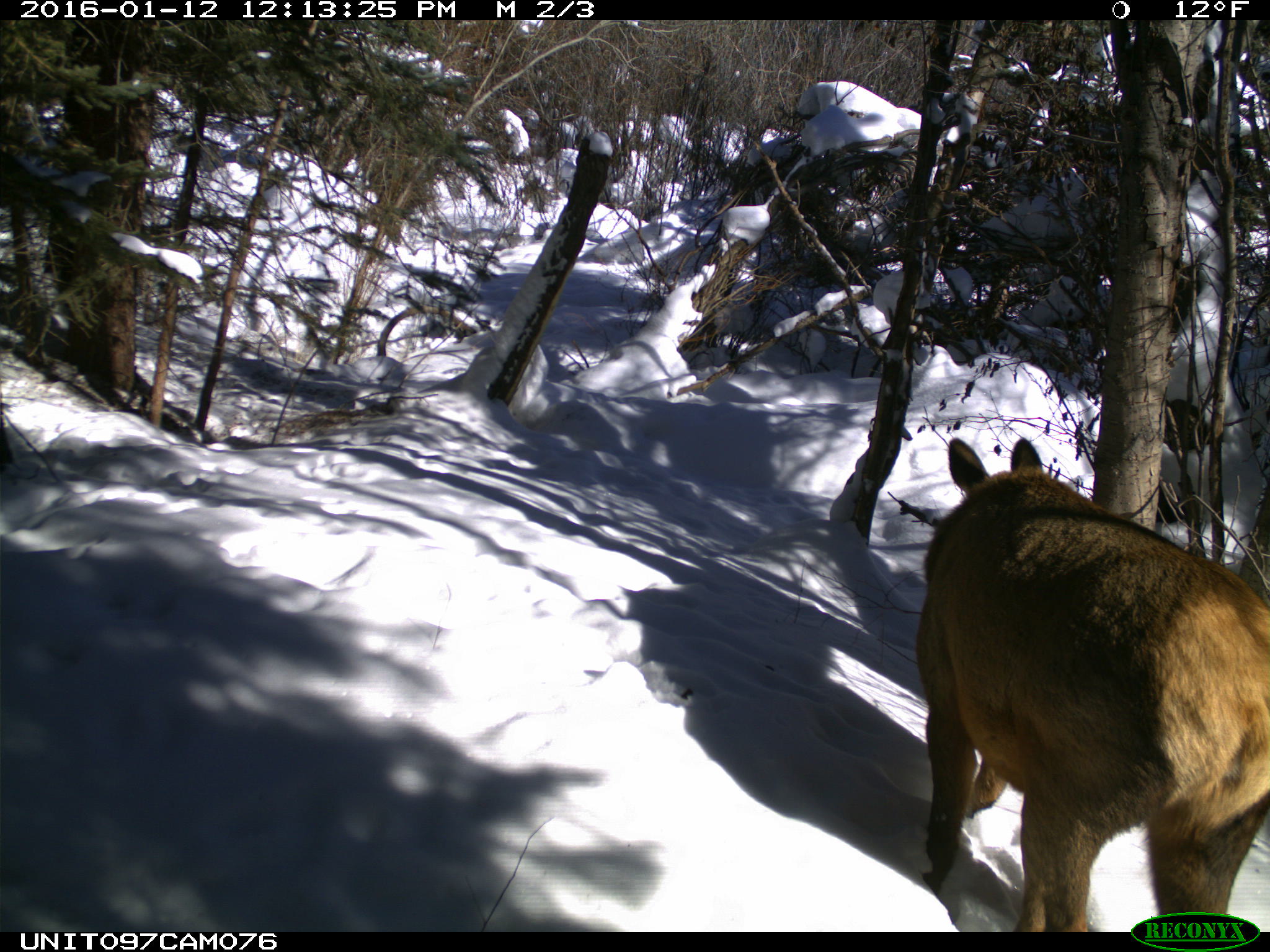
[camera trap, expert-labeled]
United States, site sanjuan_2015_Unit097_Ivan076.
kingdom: Animalia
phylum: Chordata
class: Mammalia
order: Artiodactyla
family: Cervidae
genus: Cervus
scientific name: Cervus elaphus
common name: red deer